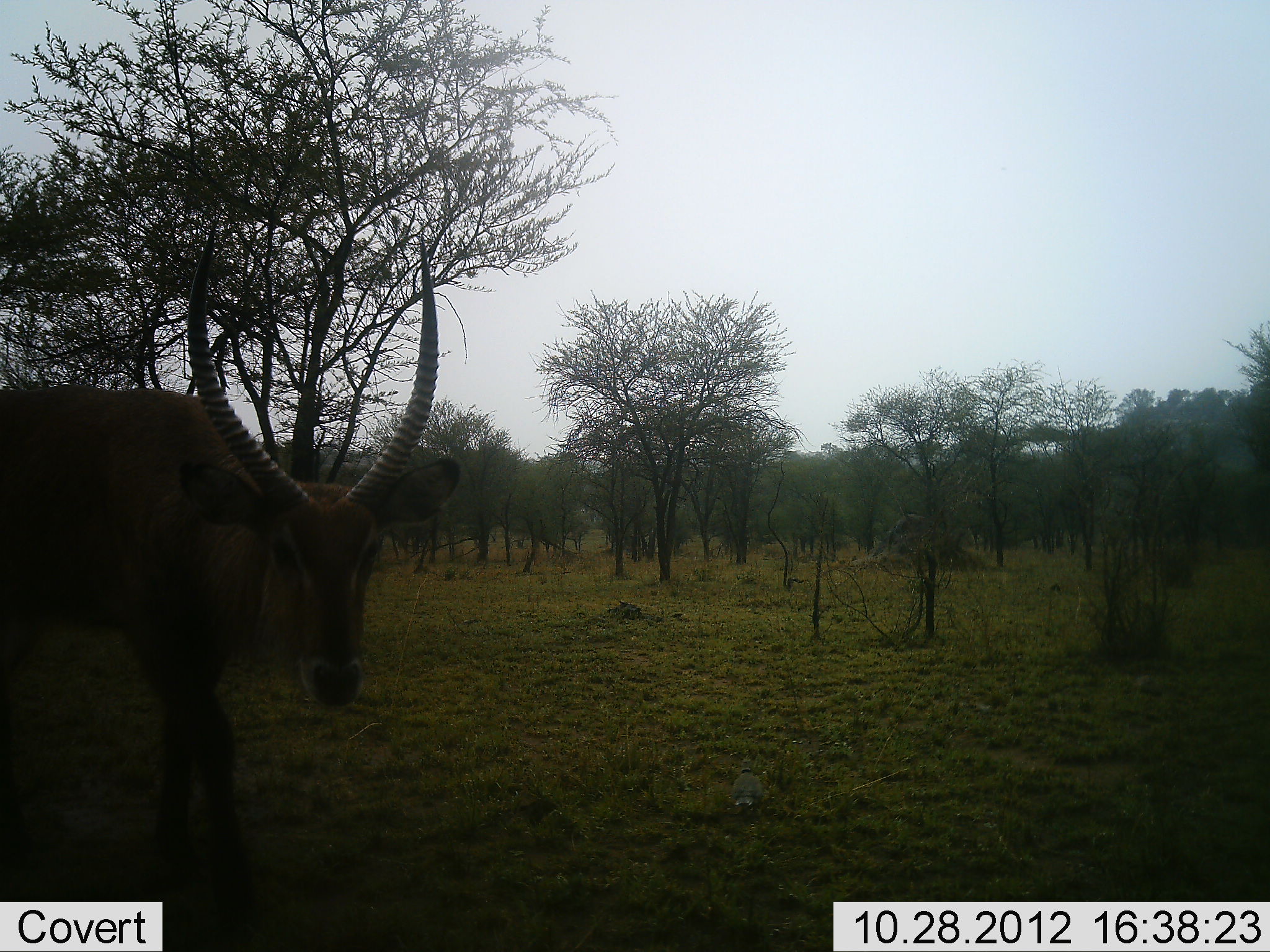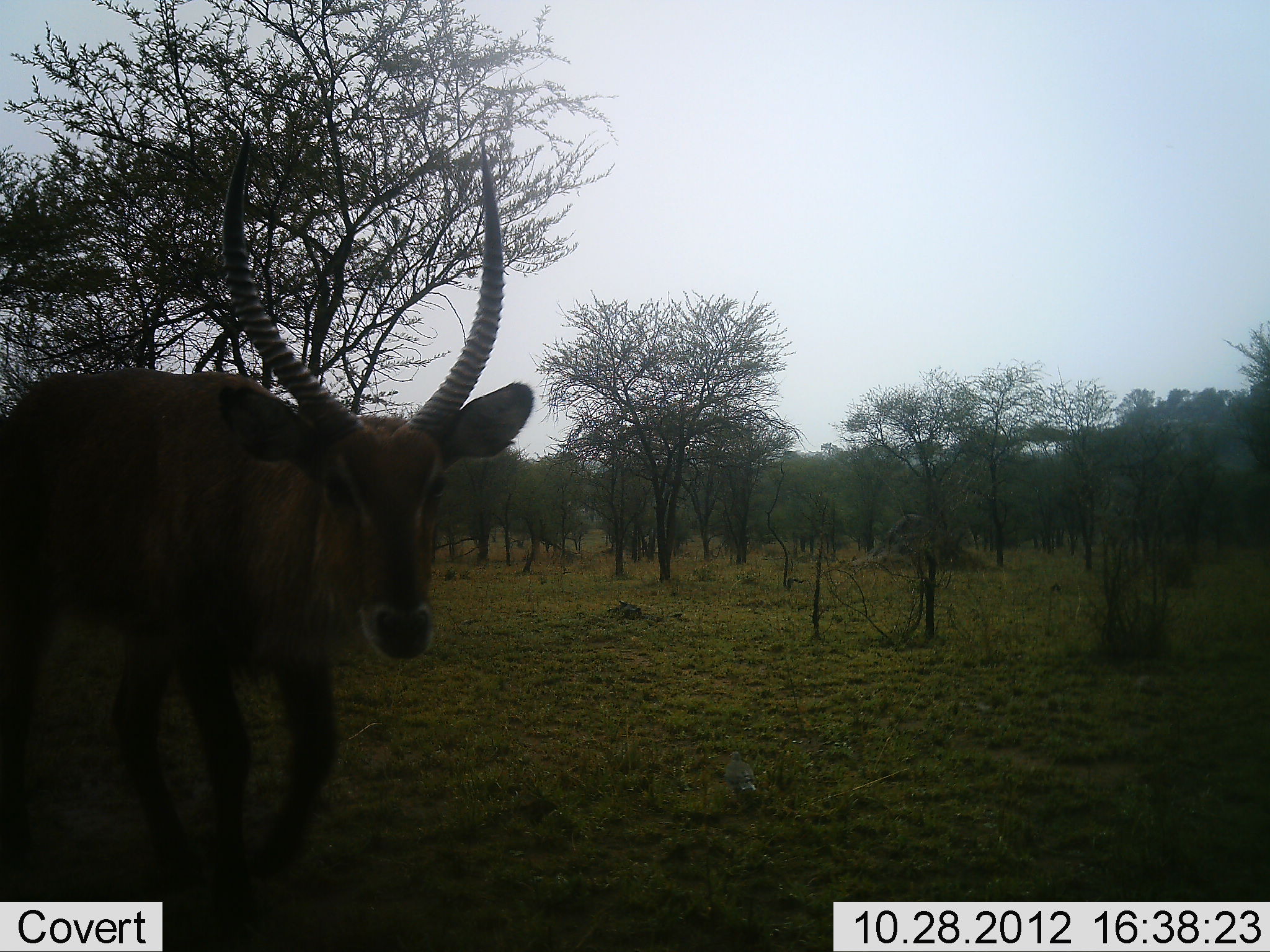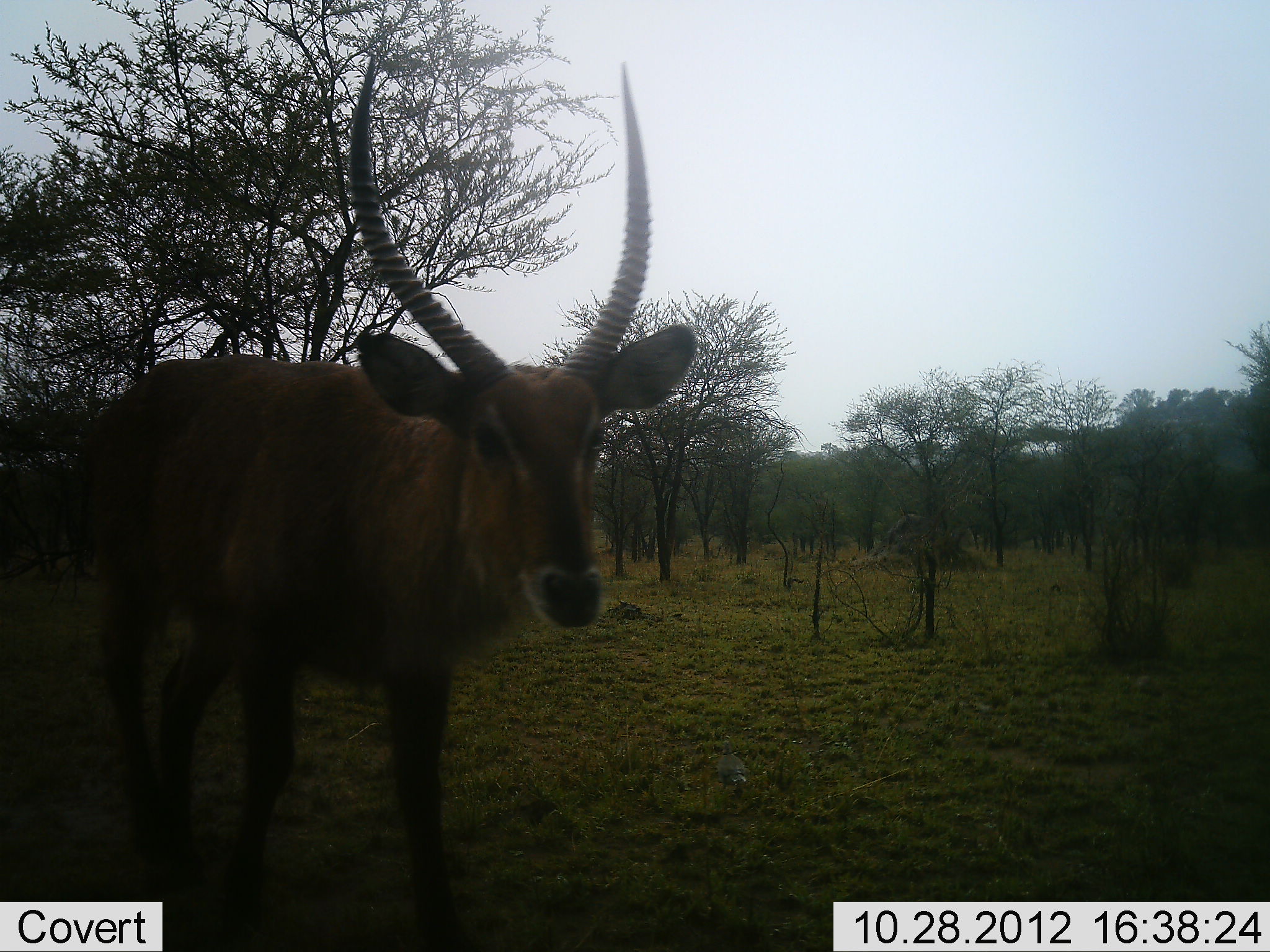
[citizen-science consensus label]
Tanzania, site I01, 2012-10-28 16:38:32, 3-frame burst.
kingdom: Animalia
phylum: Chordata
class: Mammalia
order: Artiodactyla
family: Bovidae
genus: Kobus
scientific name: Kobus ellipsiprymnus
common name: waterbuck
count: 1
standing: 10%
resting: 0%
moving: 90%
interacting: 0%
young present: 0%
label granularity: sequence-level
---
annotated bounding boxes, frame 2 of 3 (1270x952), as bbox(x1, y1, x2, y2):
animal: bbox(0, 124, 540, 877)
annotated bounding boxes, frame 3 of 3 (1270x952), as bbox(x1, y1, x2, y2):
animal: bbox(68, 52, 701, 933)